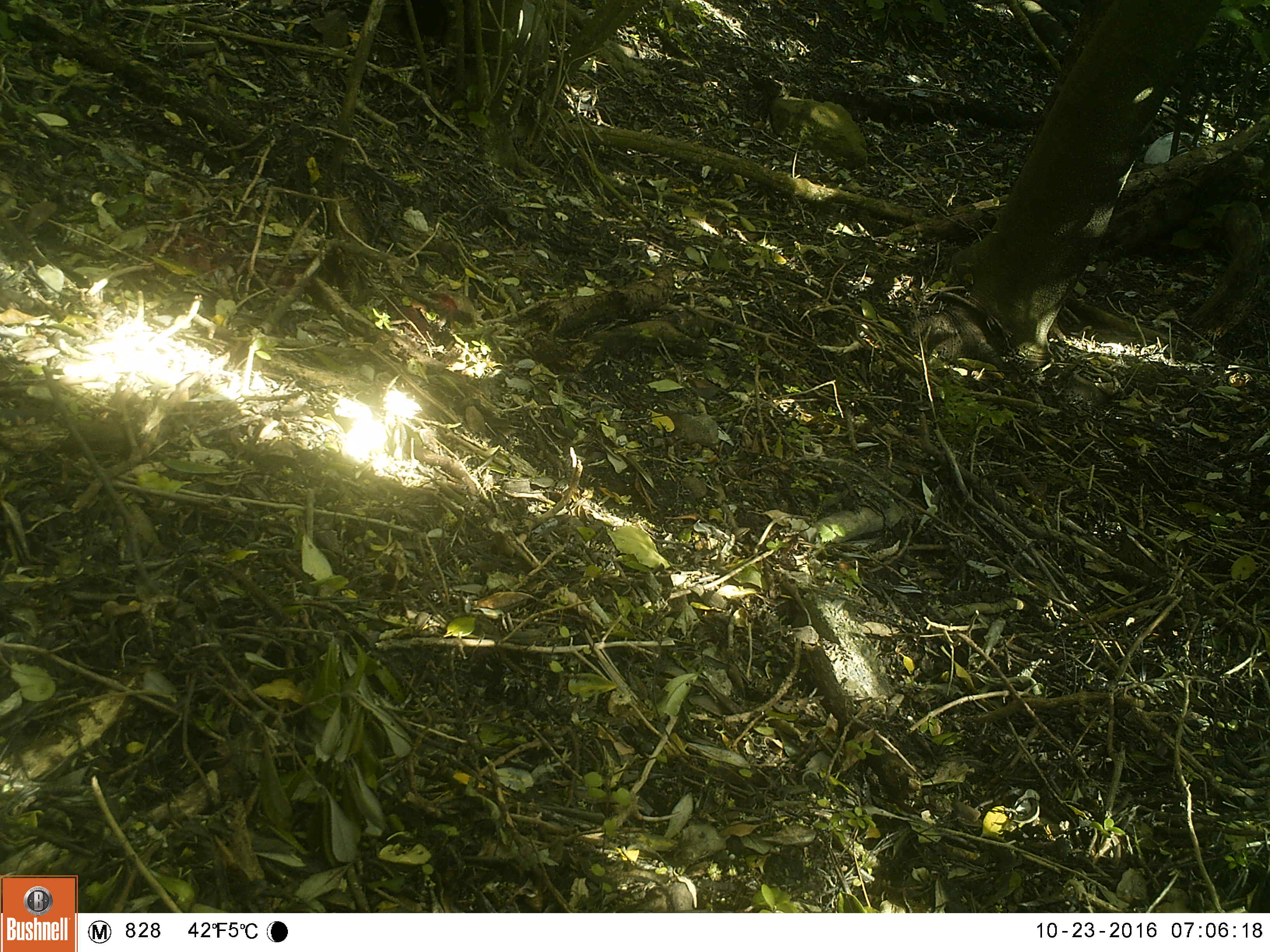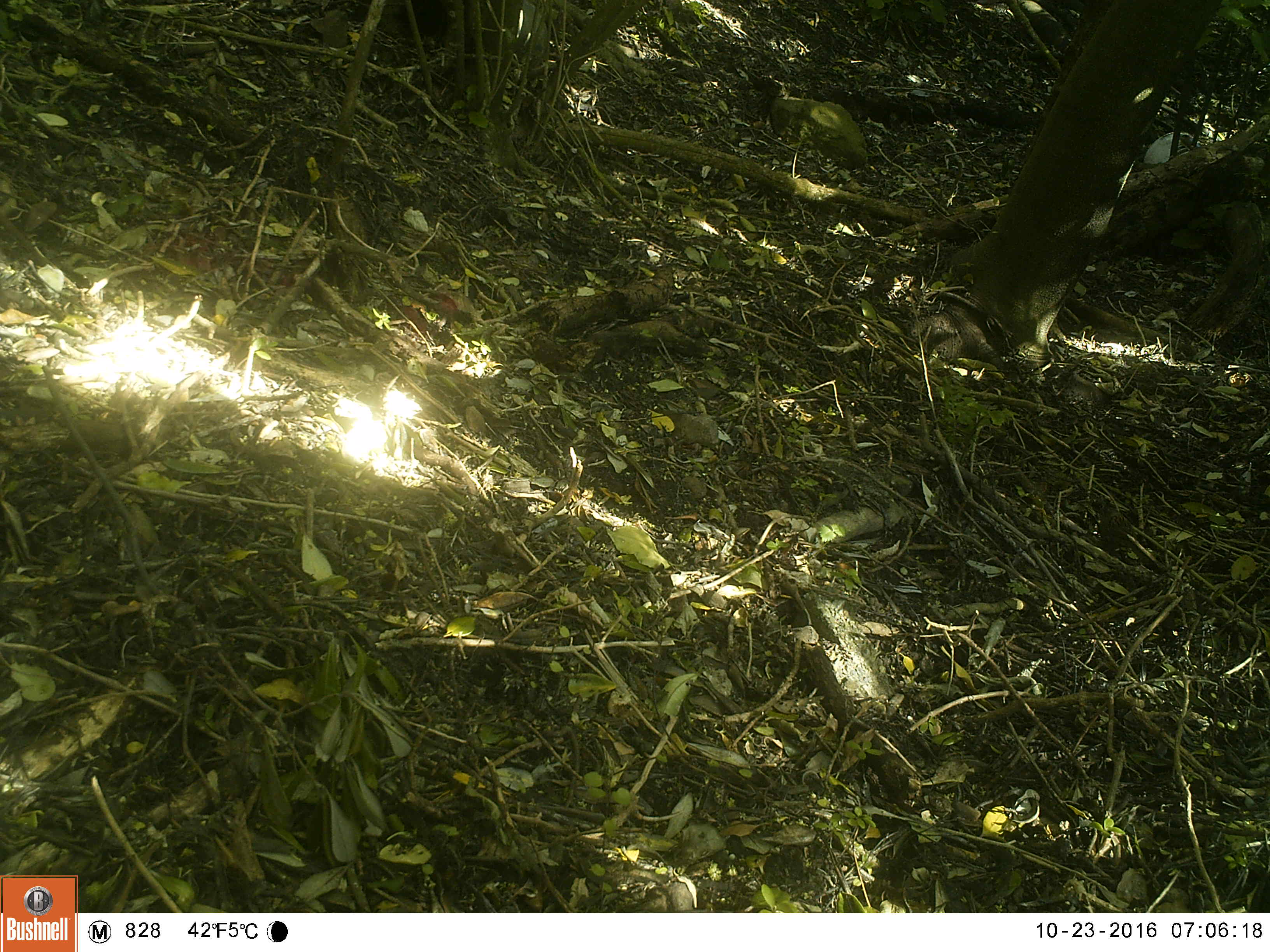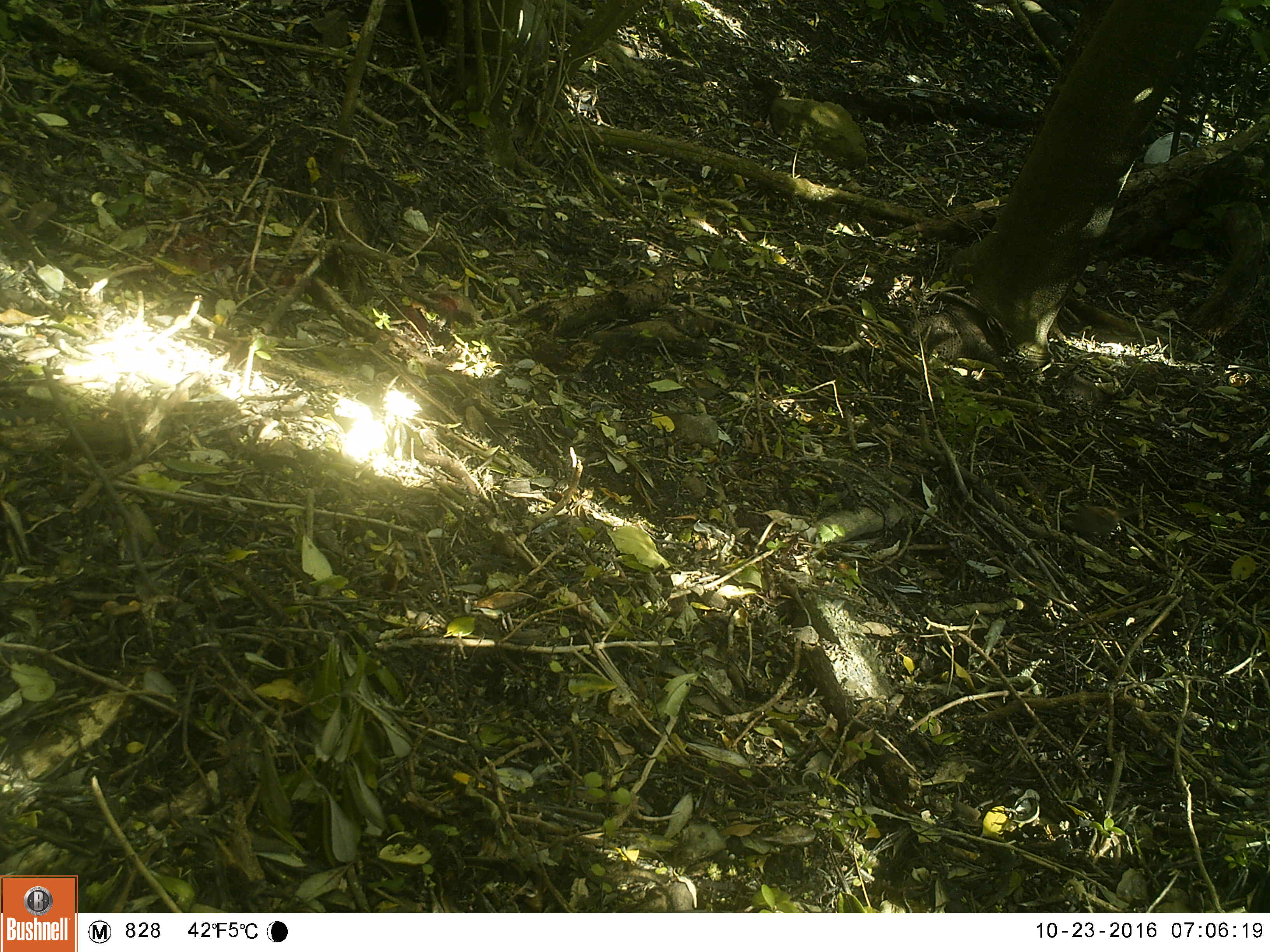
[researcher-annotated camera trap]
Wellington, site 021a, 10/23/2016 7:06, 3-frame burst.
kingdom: Animalia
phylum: Chordata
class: Aves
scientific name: Aves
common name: bird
Bird (Aves).